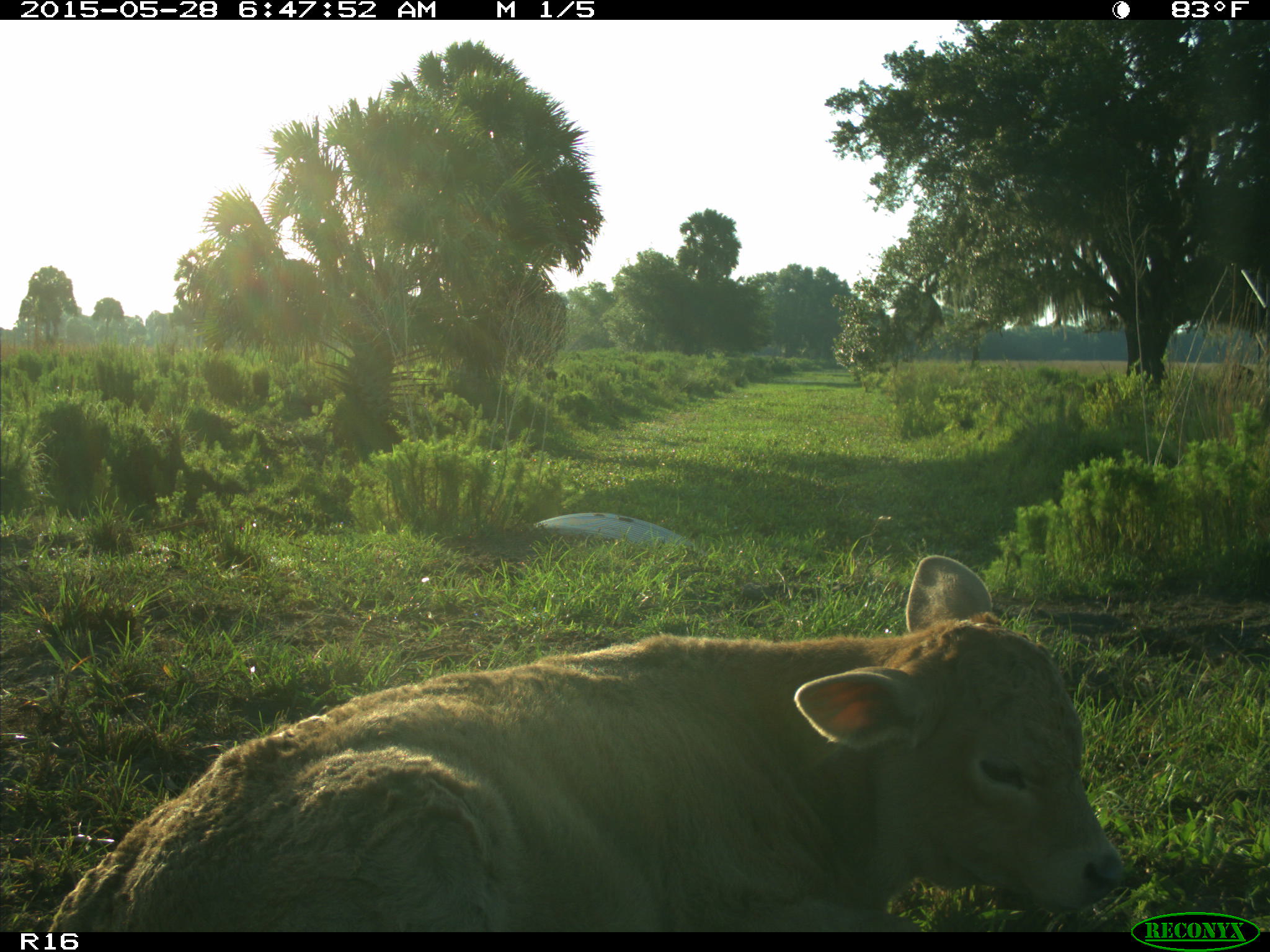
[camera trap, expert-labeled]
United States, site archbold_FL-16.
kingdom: Animalia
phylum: Chordata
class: Mammalia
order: Artiodactyla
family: Bovidae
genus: Bos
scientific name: Bos taurus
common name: domestic cow